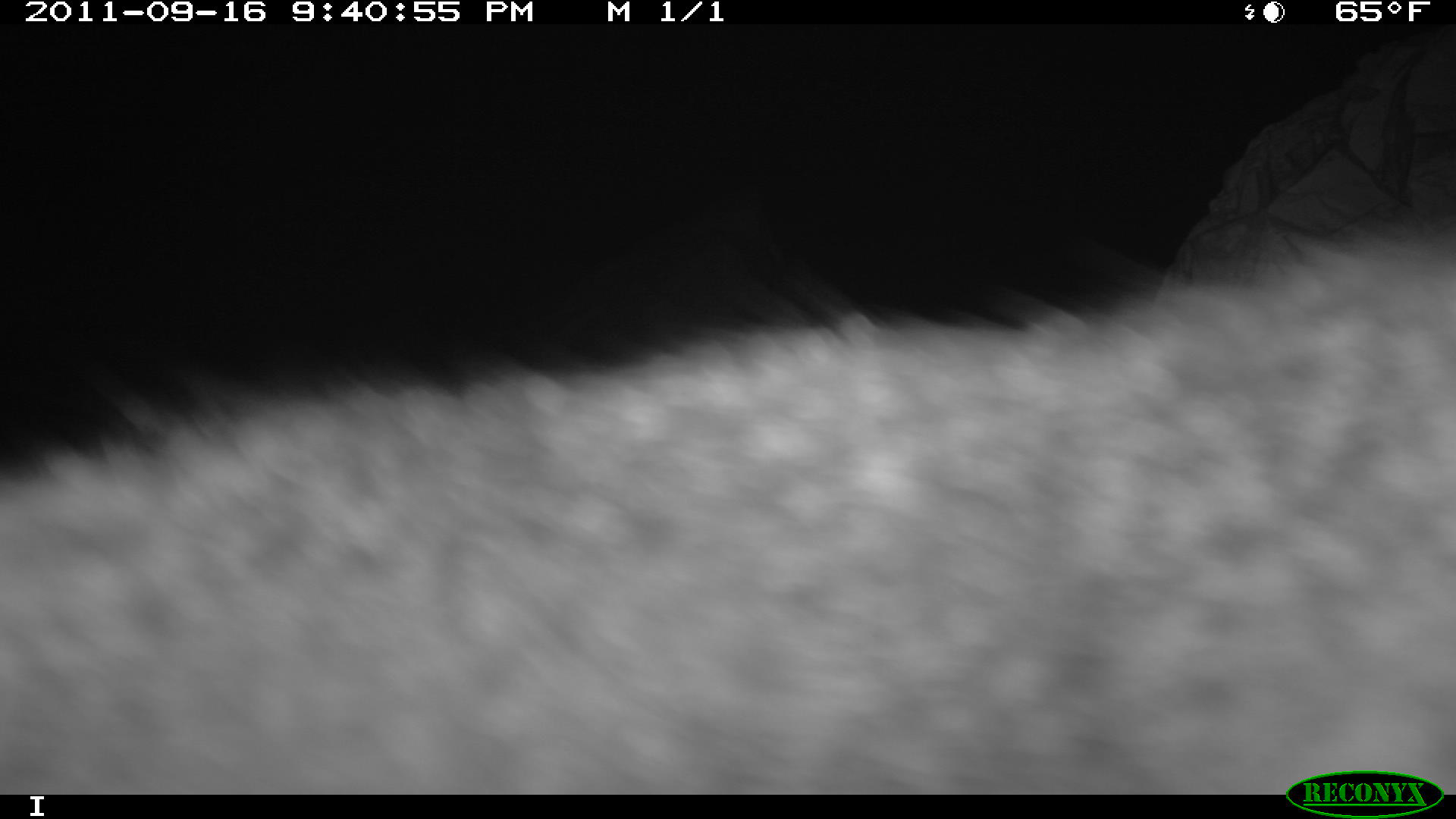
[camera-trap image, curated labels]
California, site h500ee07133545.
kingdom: Animalia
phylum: Chordata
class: Mammalia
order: Carnivora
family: Canidae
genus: Urocyon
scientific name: Urocyon littoralis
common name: island fox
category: fox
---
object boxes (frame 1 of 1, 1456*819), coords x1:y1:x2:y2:
fox: 0:221:1455:792